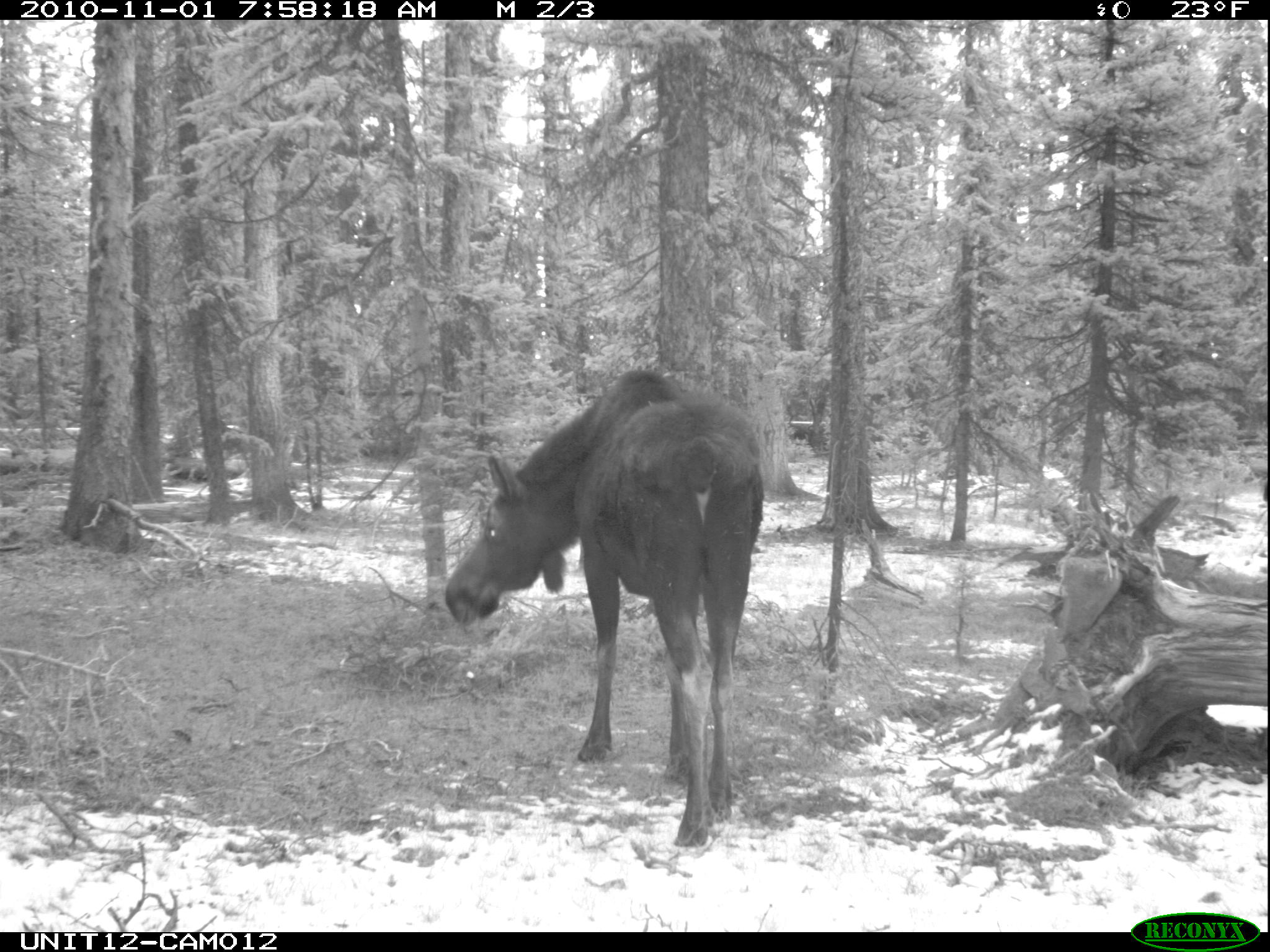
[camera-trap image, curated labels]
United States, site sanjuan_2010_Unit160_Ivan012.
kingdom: Animalia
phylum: Chordata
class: Mammalia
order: Artiodactyla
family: Cervidae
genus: Alces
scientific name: Alces alces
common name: moose